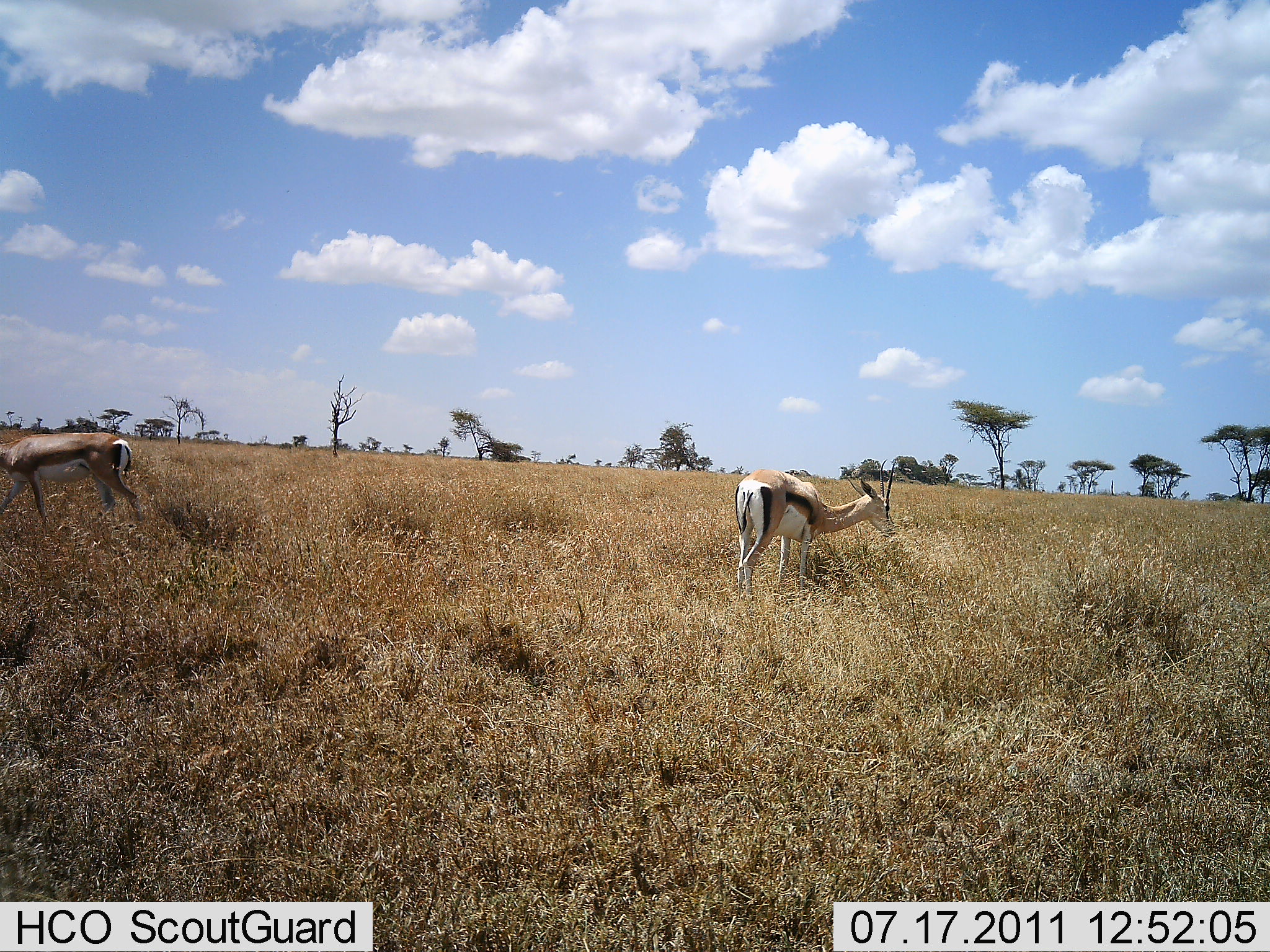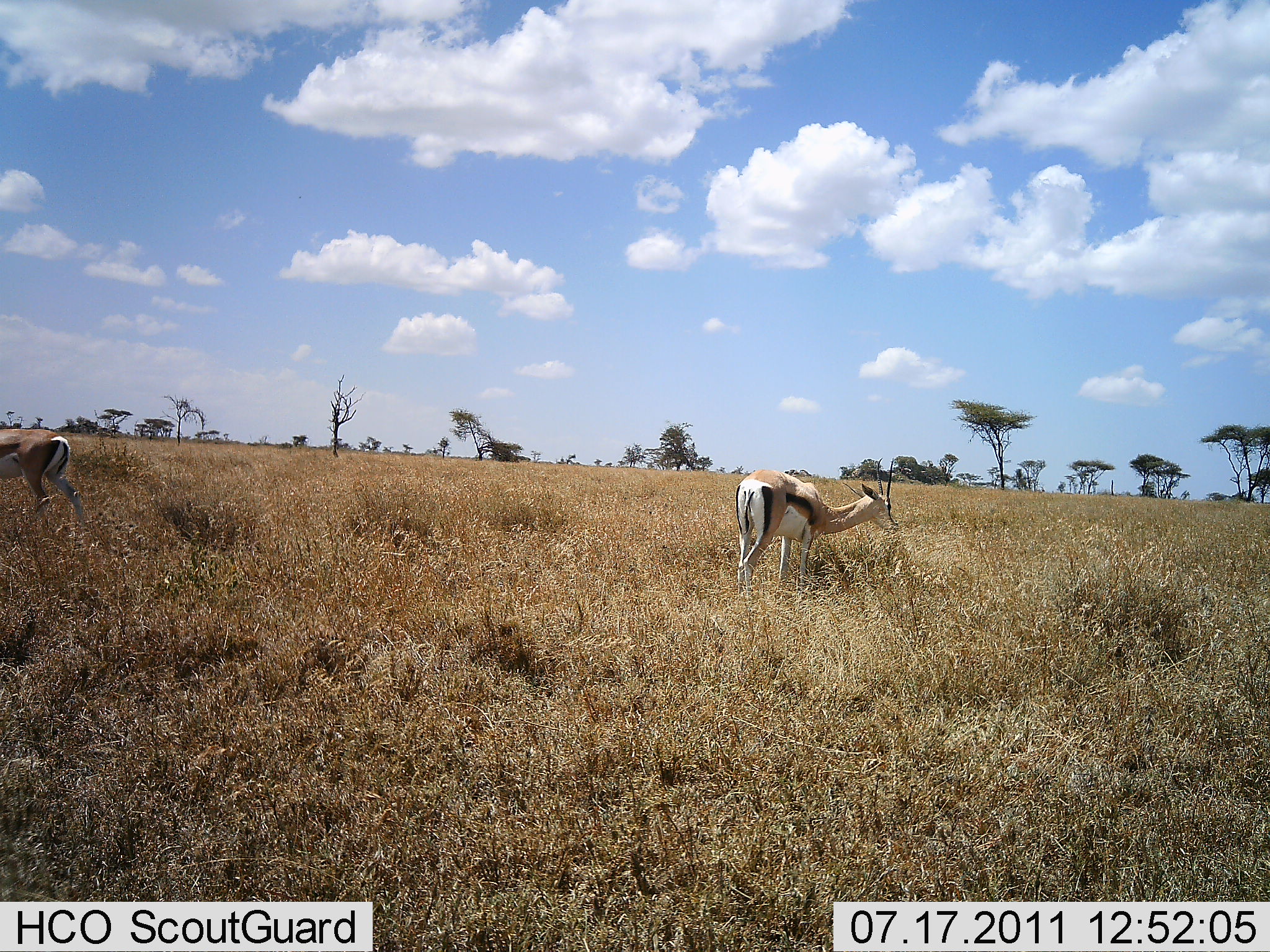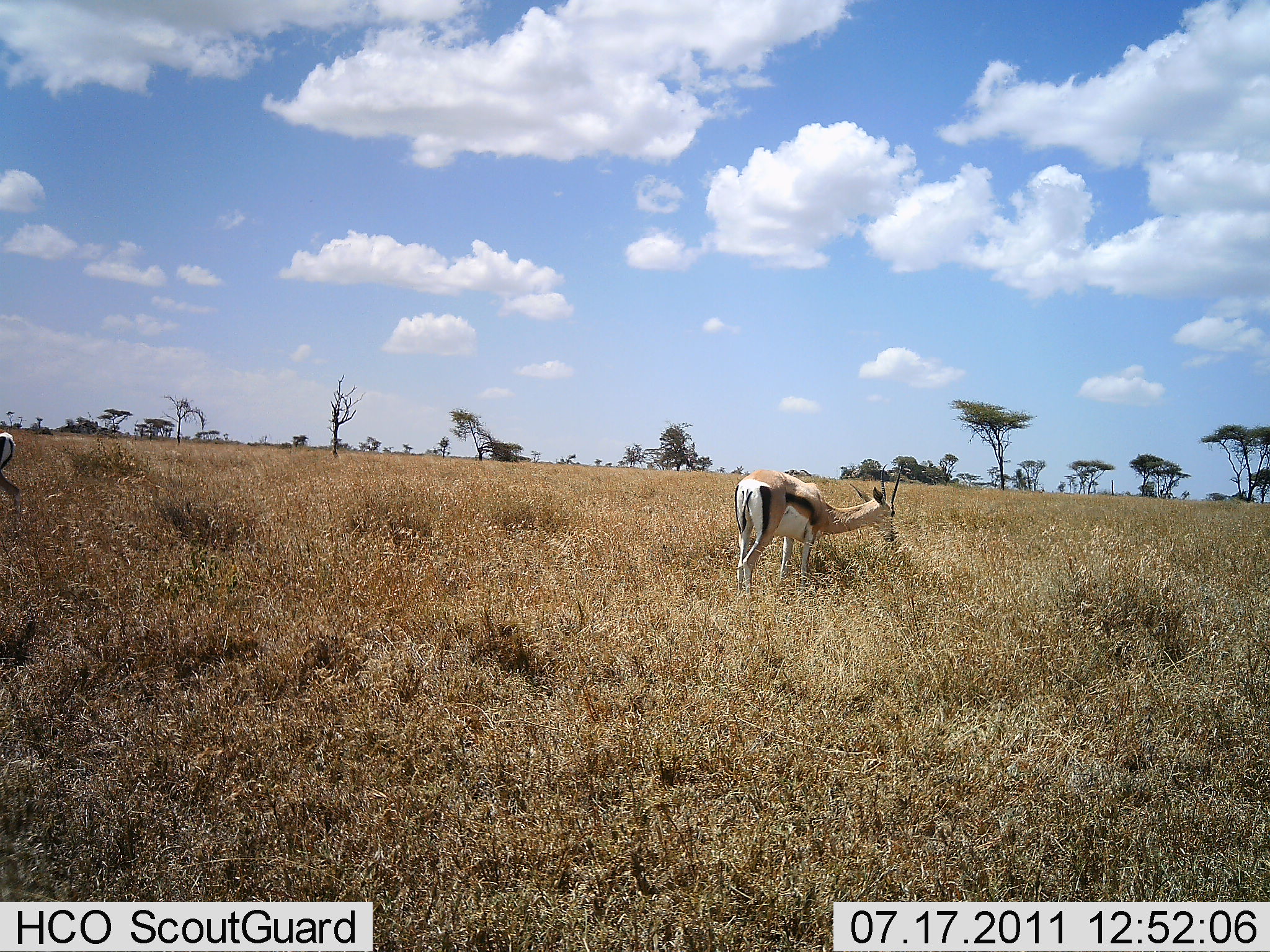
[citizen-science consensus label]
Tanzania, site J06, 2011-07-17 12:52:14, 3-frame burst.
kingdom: Animalia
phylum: Chordata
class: Mammalia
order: Artiodactyla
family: Bovidae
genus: Eudorcas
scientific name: Eudorcas thomsonii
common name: thomson's gazelle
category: gazellethomsons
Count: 2.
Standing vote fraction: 10%.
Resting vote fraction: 0%.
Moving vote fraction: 70%.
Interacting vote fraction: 0%.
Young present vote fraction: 0%.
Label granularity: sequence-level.